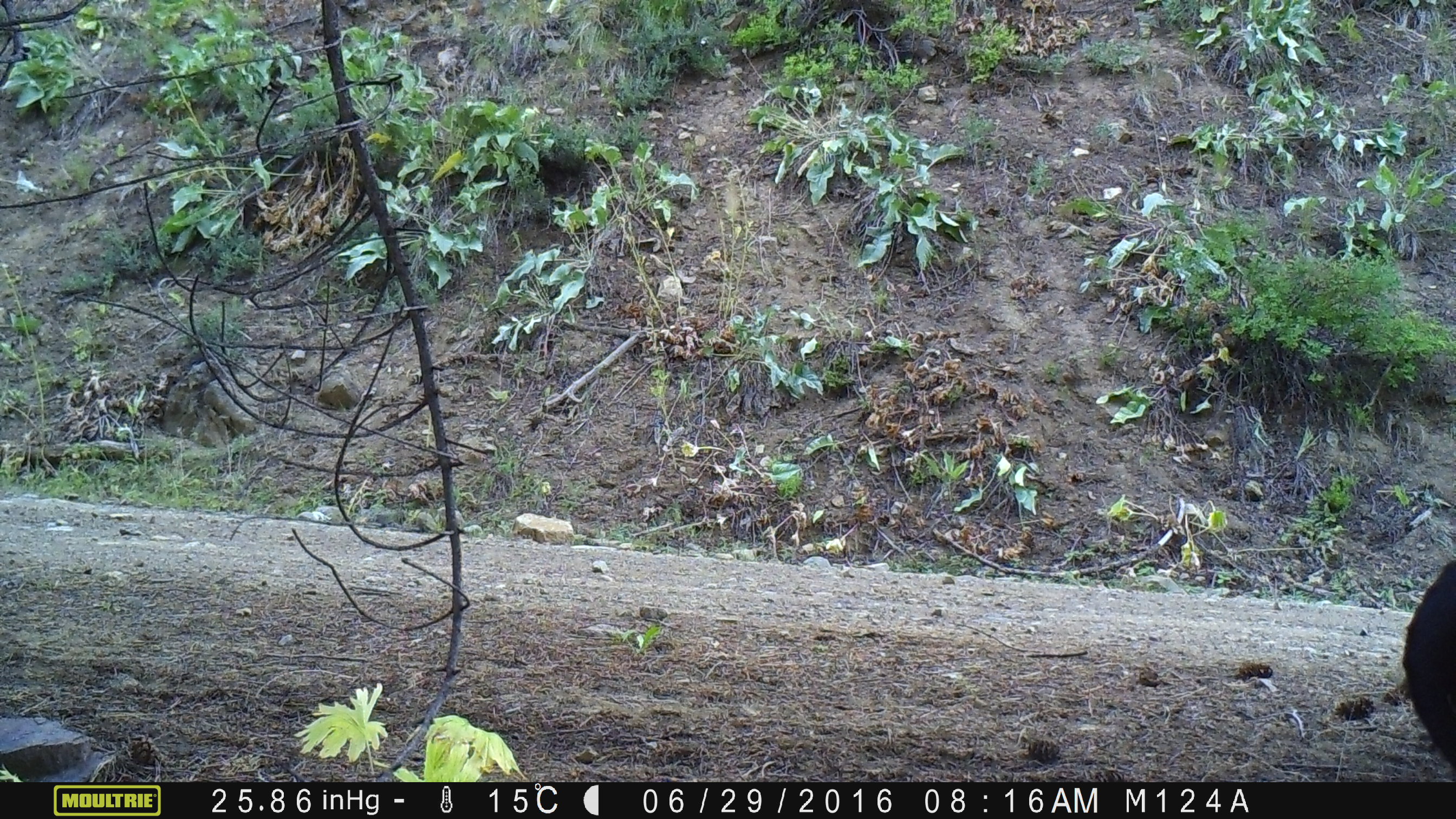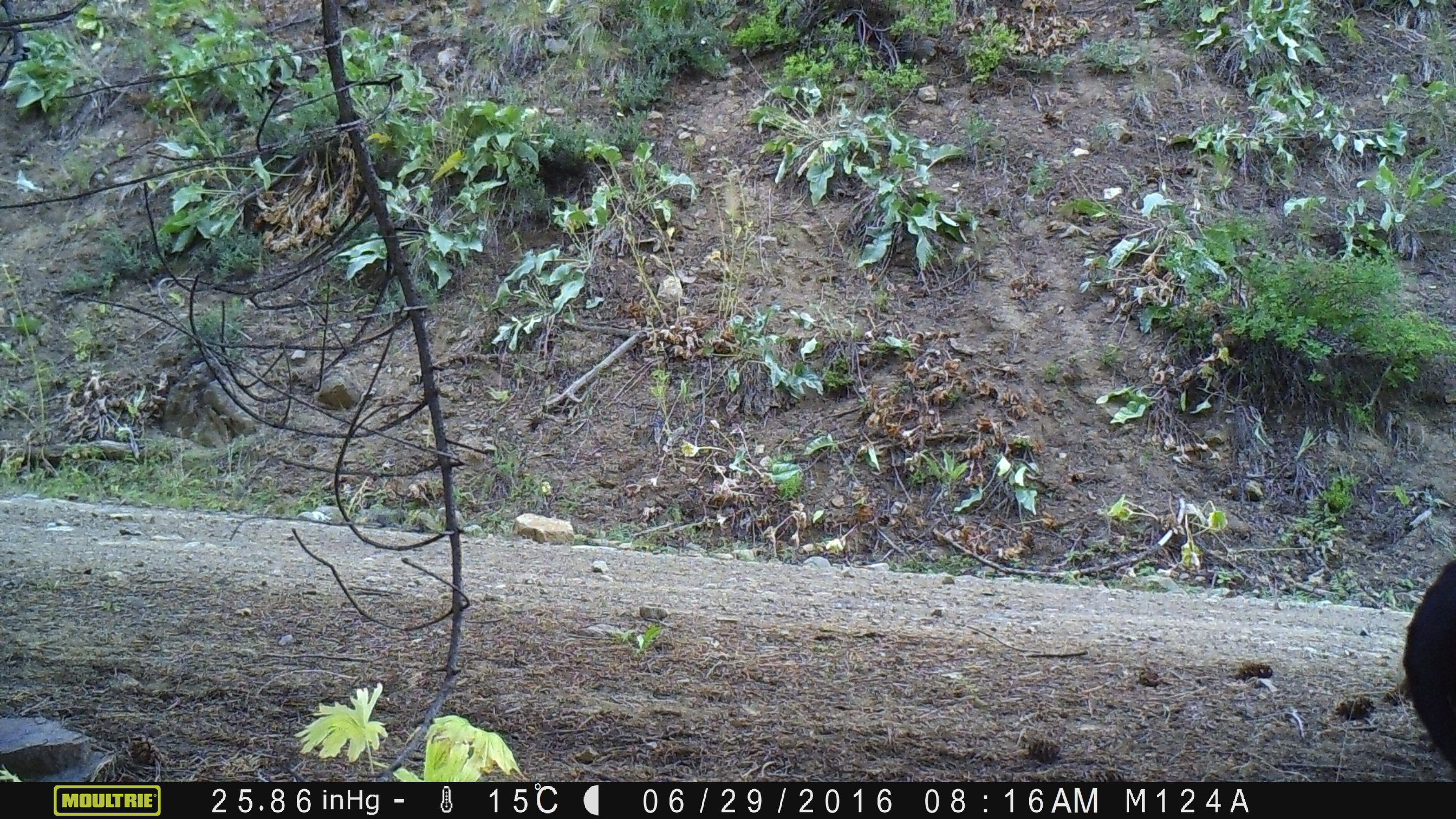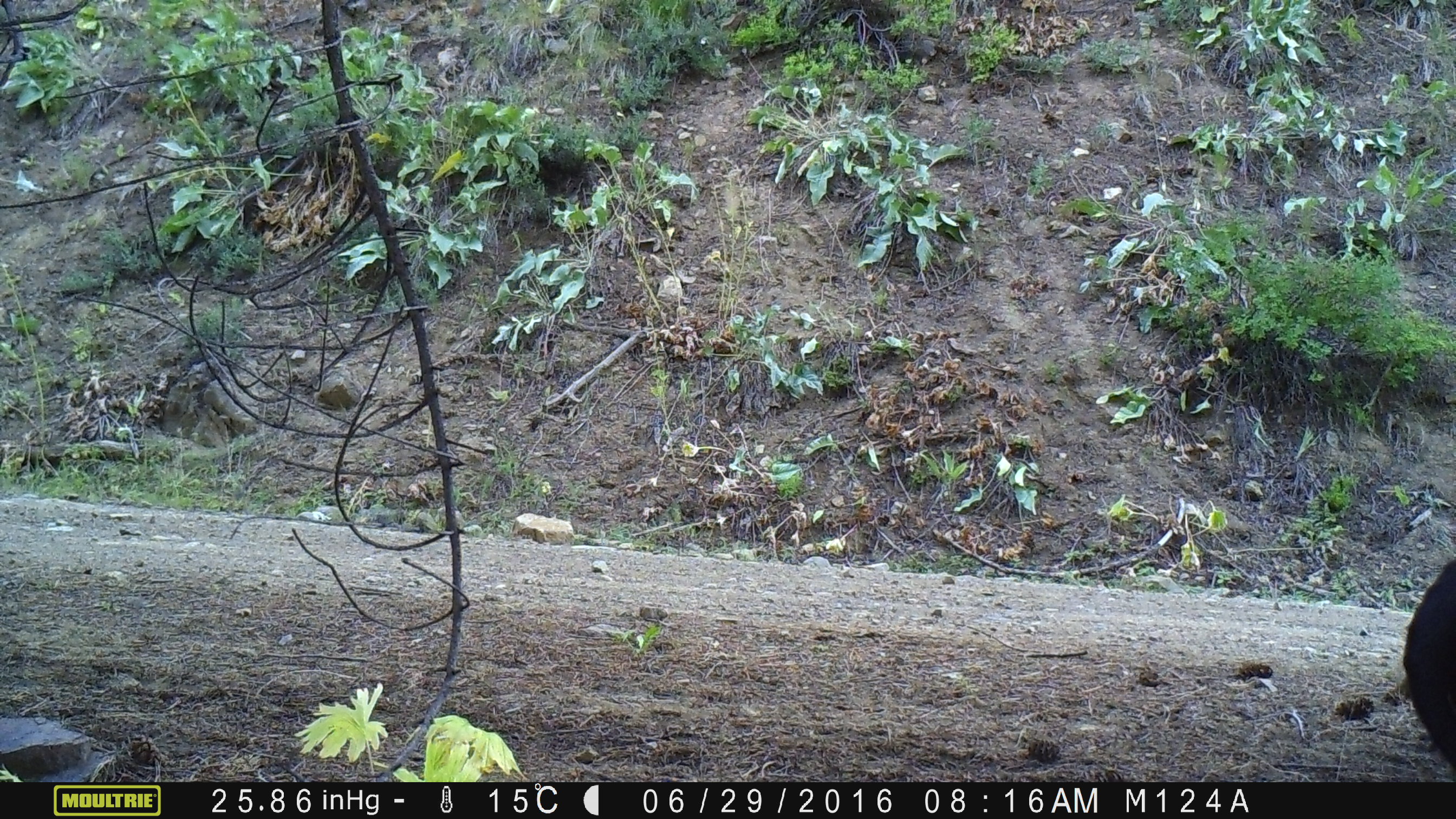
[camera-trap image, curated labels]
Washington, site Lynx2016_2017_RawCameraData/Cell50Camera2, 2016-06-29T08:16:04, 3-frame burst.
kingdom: Animalia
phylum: Chordata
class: Mammalia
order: Artiodactyla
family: Bovidae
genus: Bos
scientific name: Bos taurus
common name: domestic cattle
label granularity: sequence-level